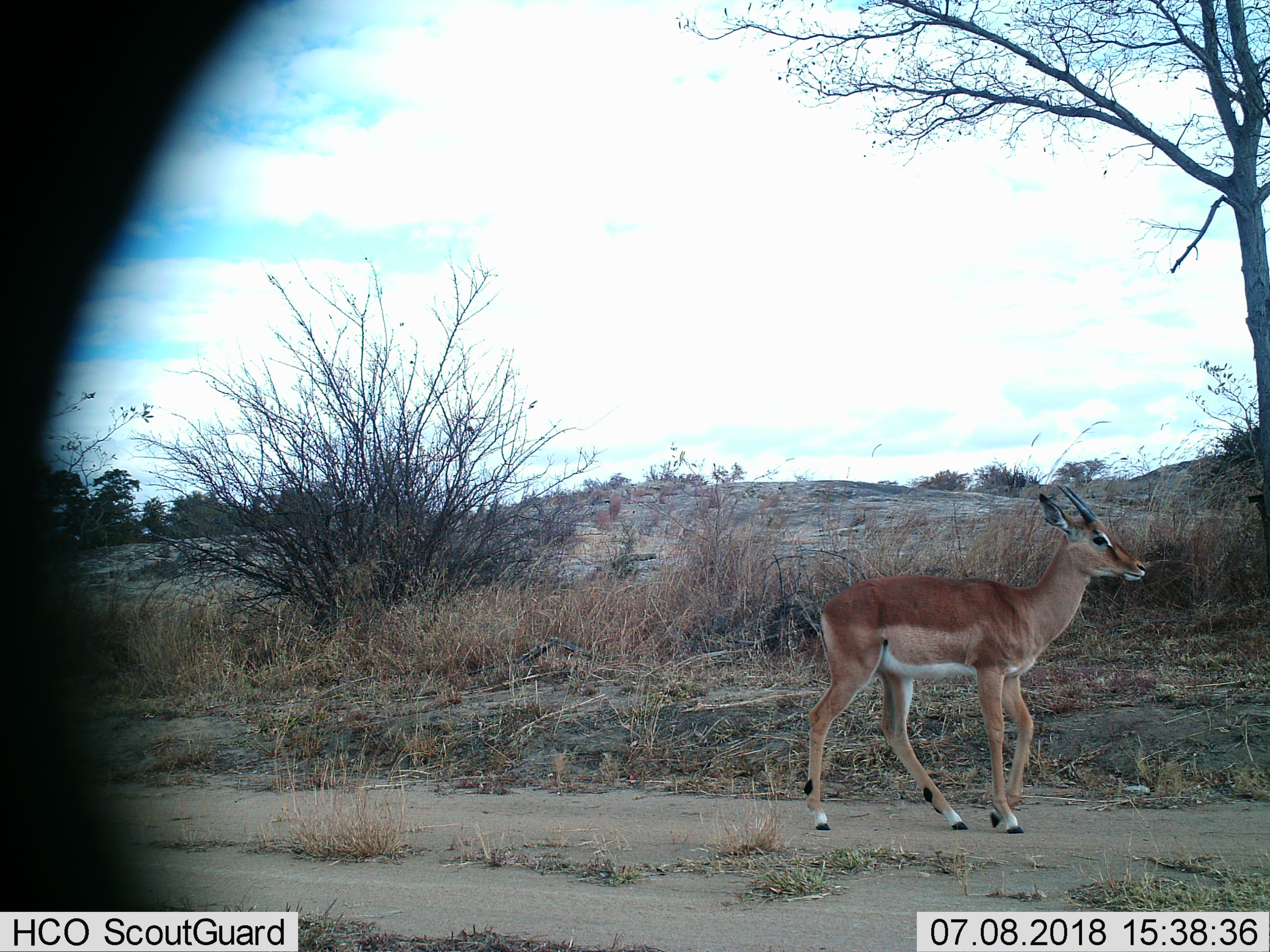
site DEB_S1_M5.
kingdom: Animalia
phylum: Chordata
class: Mammalia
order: Artiodactyla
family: Bovidae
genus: Aepyceros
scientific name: Aepyceros melampus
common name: impala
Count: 1.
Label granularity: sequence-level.